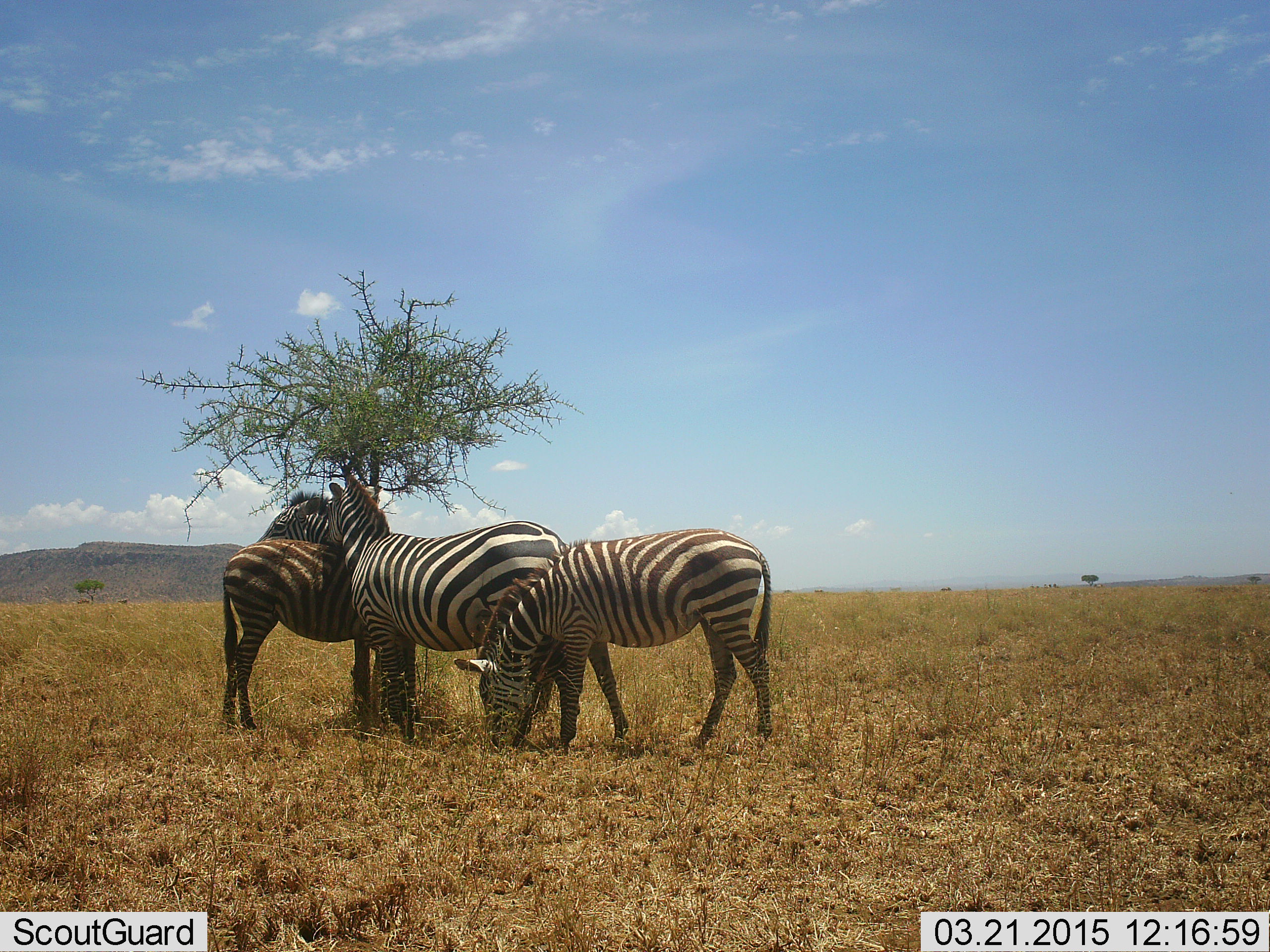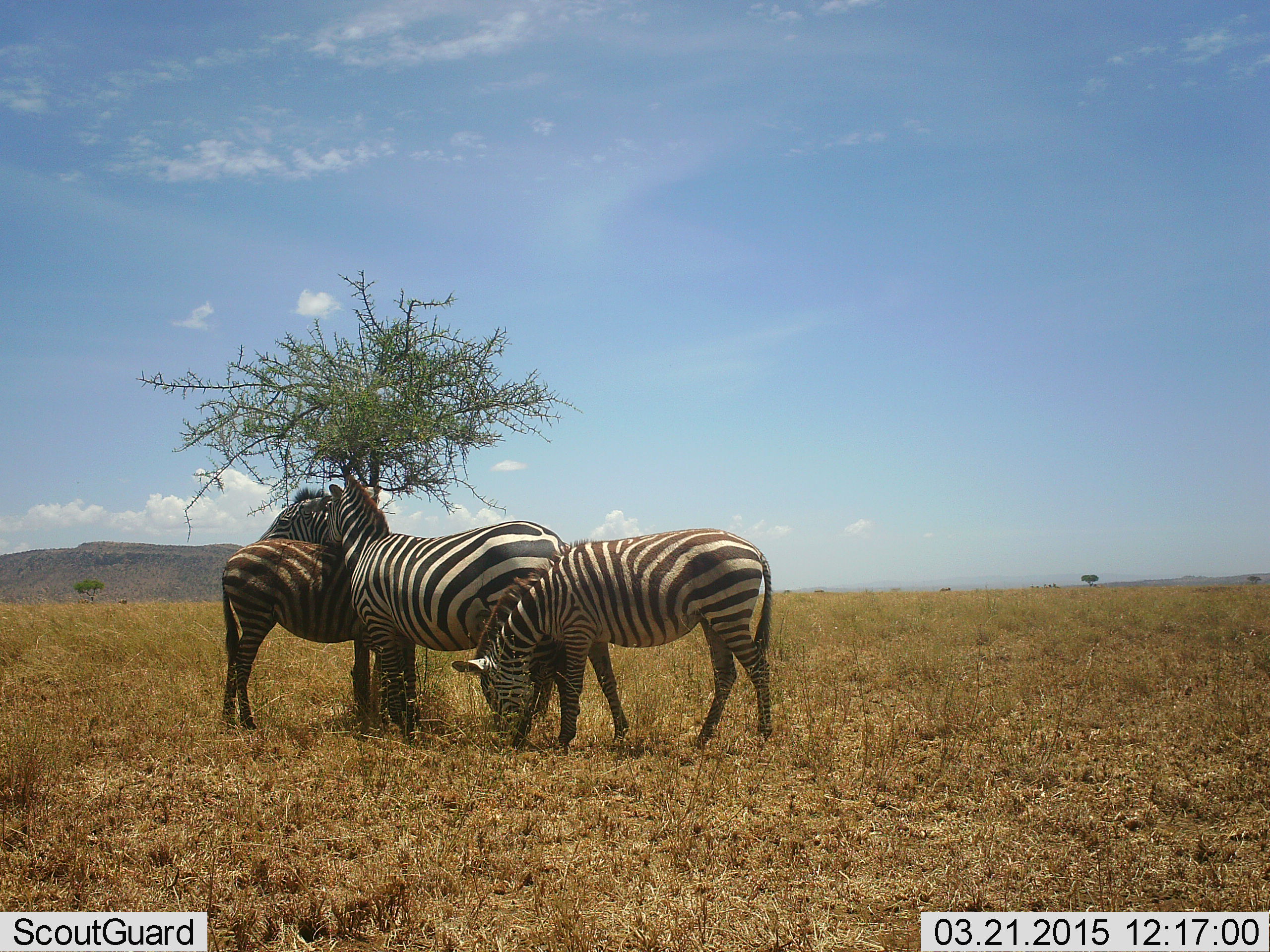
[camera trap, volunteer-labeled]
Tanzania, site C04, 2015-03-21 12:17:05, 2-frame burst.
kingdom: Animalia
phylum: Chordata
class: Mammalia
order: Perissodactyla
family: Equidae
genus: Equus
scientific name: Equus quagga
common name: plains zebra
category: zebra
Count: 3.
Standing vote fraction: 90%.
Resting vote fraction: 10%.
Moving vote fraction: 0%.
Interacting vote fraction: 50%.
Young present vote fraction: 20%.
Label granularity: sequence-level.